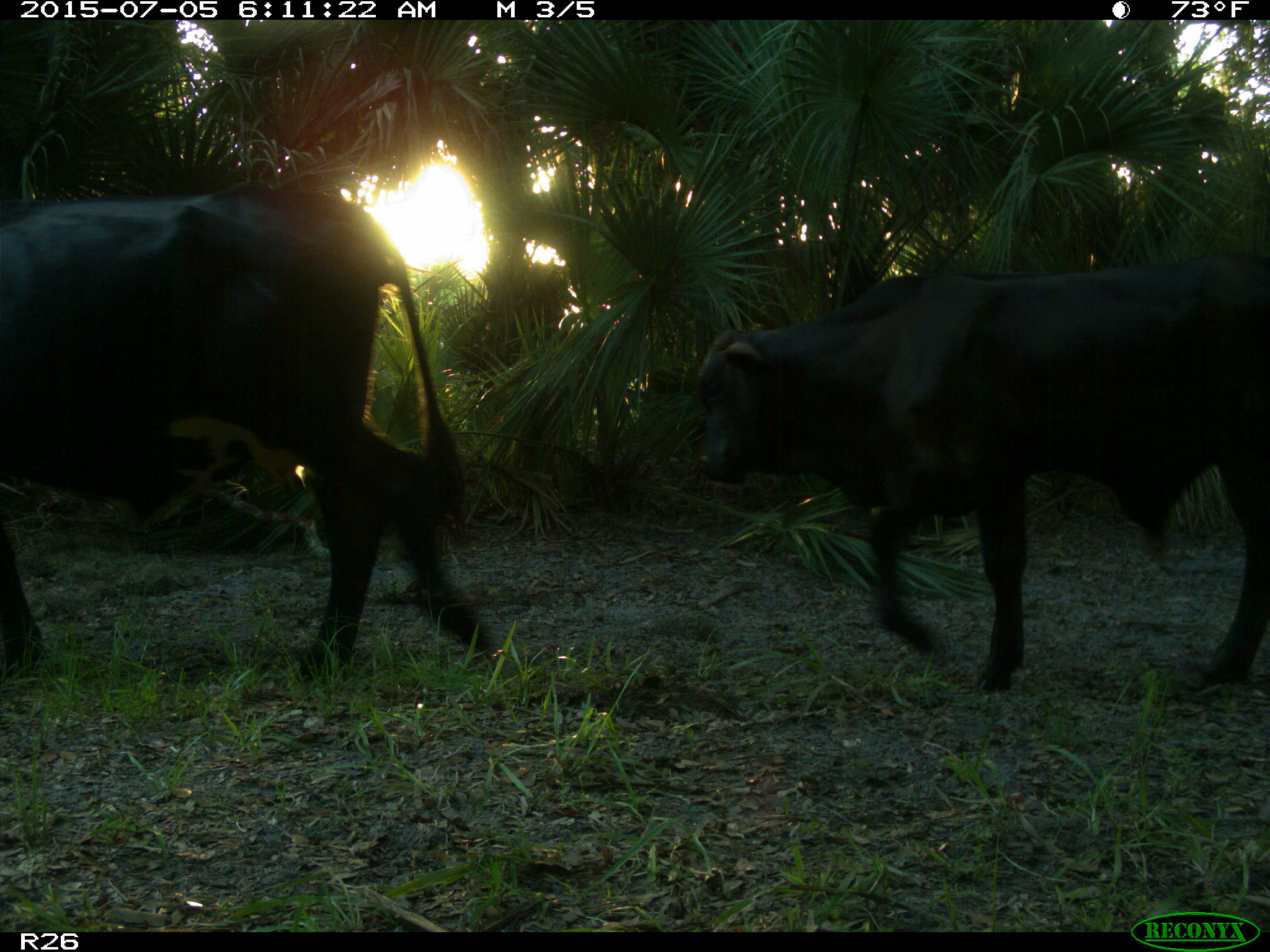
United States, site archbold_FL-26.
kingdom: Animalia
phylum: Chordata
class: Mammalia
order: Artiodactyla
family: Bovidae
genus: Bos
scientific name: Bos taurus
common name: domestic cow